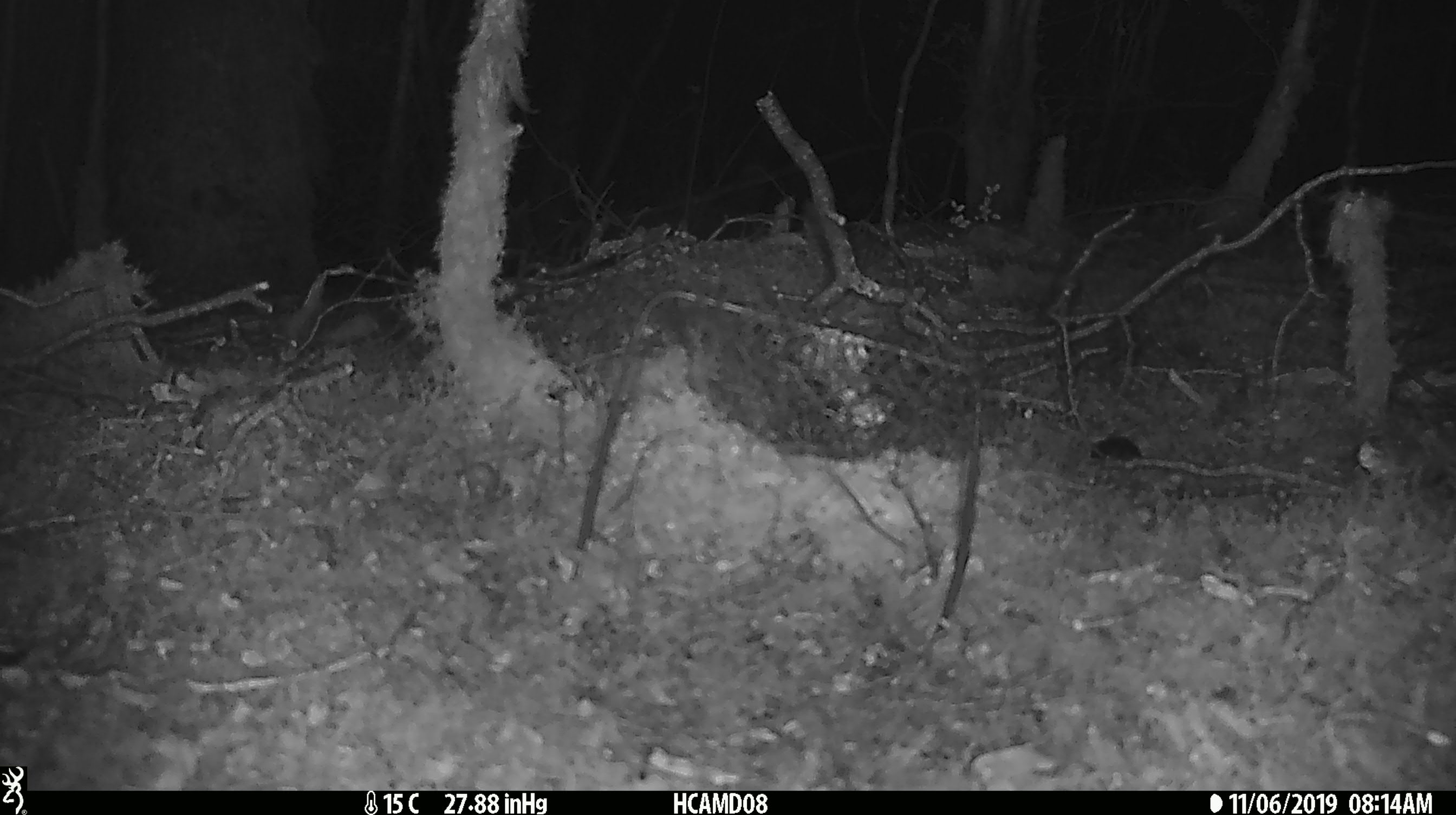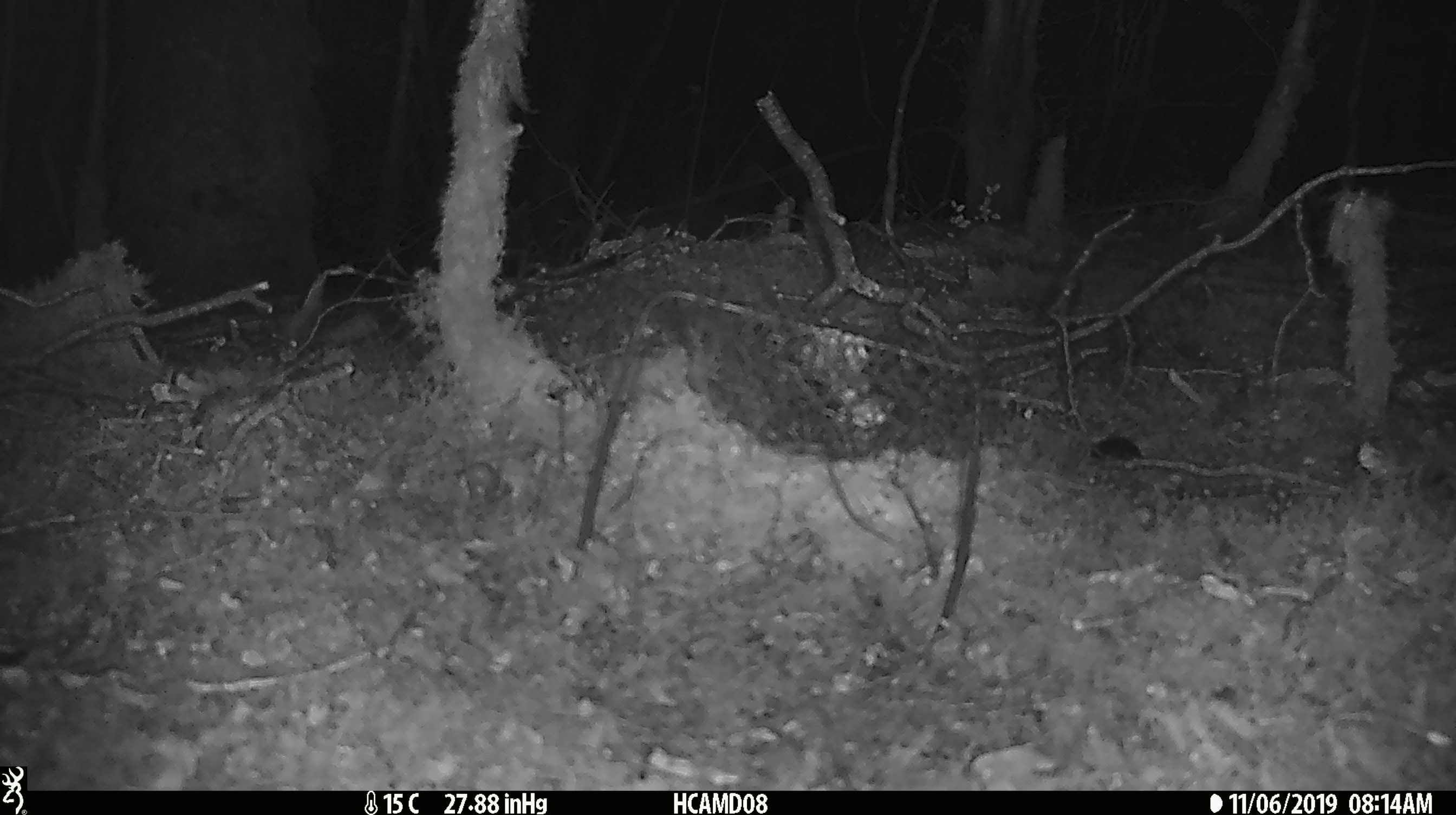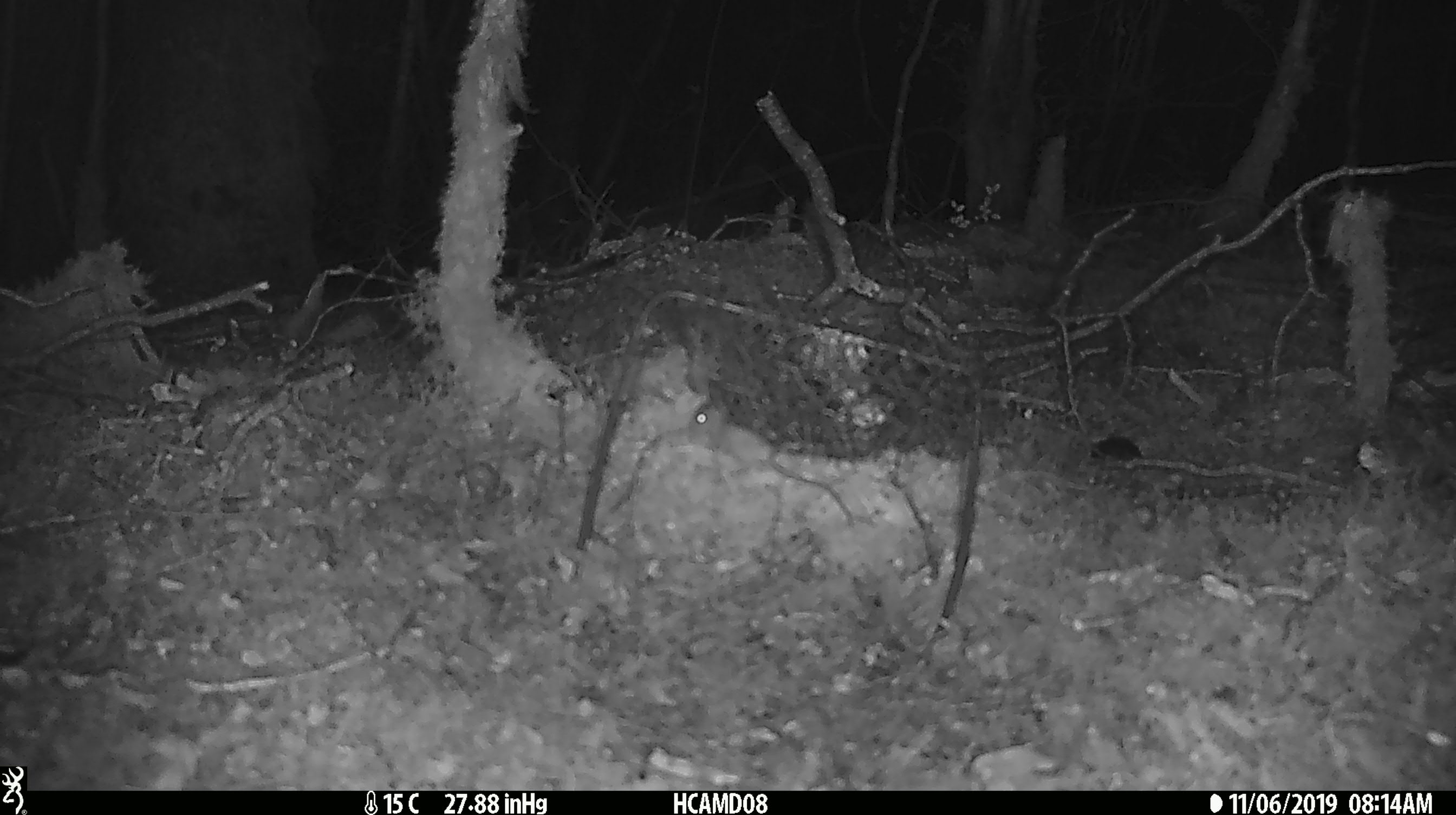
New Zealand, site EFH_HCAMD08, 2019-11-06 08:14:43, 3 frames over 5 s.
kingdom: Animalia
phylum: Chordata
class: Mammalia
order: Rodentia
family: Muridae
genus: Mus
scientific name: Mus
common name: mouse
Mouse (Mus).